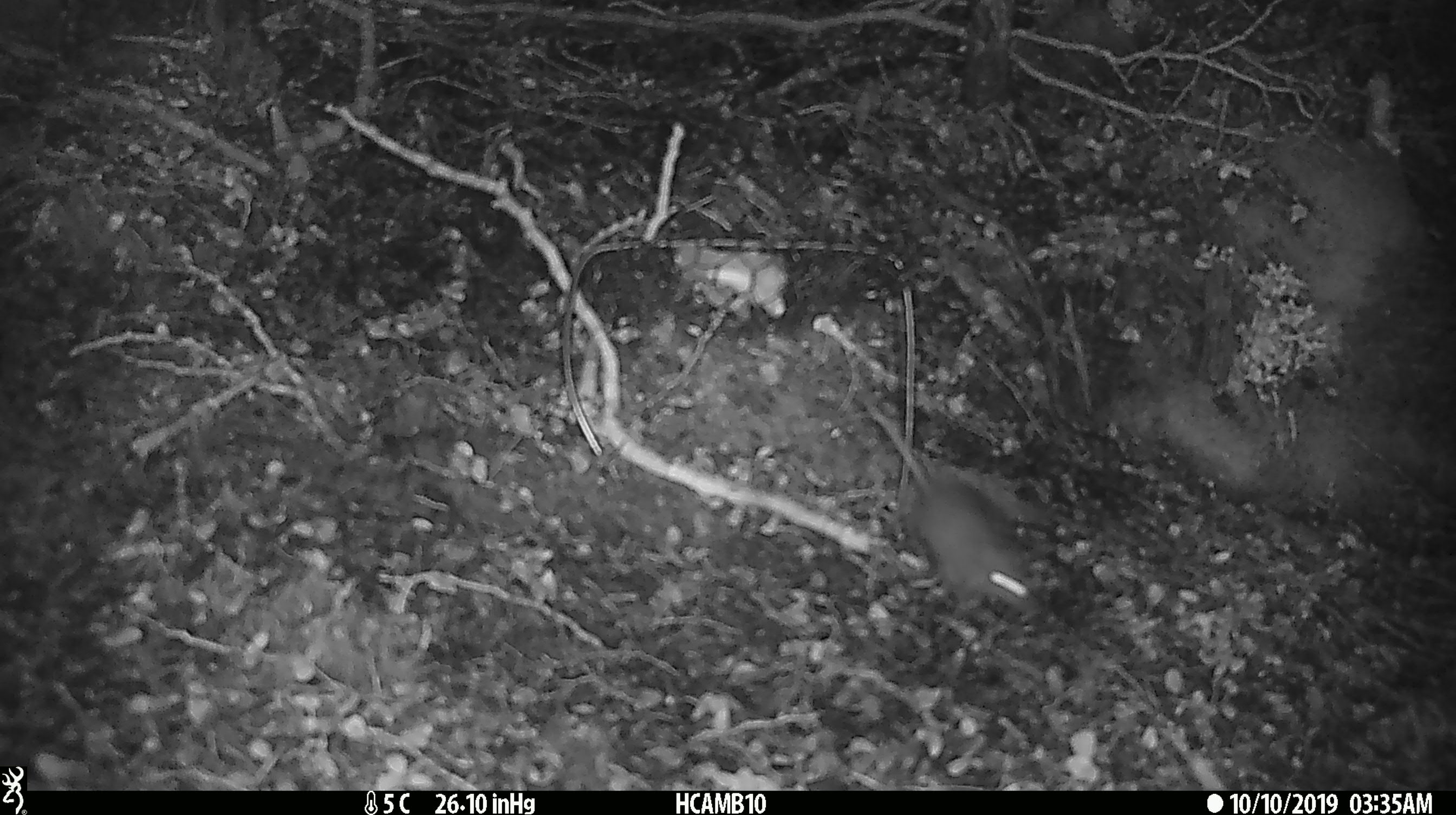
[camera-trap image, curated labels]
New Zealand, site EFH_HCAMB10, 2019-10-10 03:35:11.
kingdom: Animalia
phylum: Chordata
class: Mammalia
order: Rodentia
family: Muridae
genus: Mus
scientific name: Mus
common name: mouse